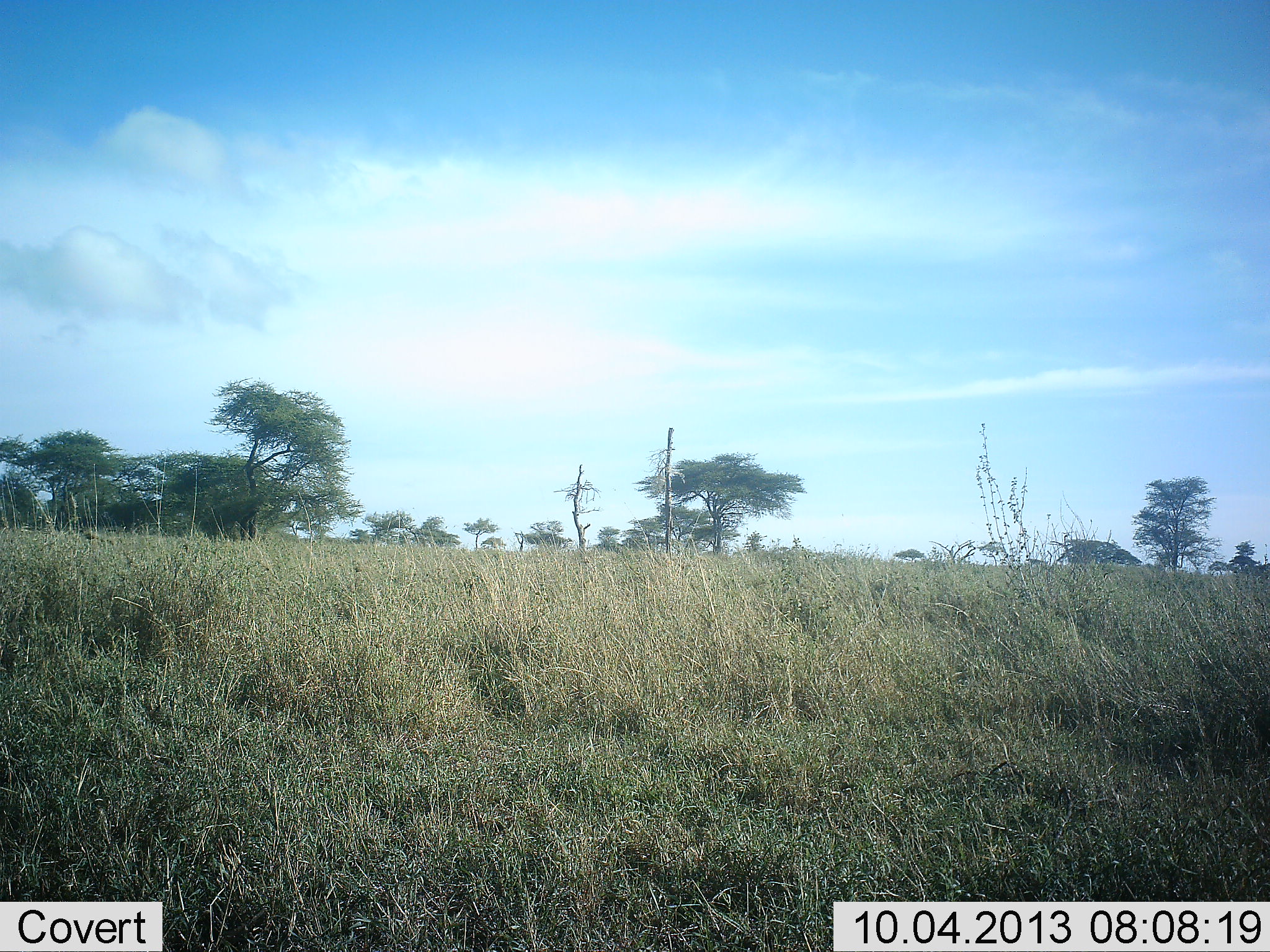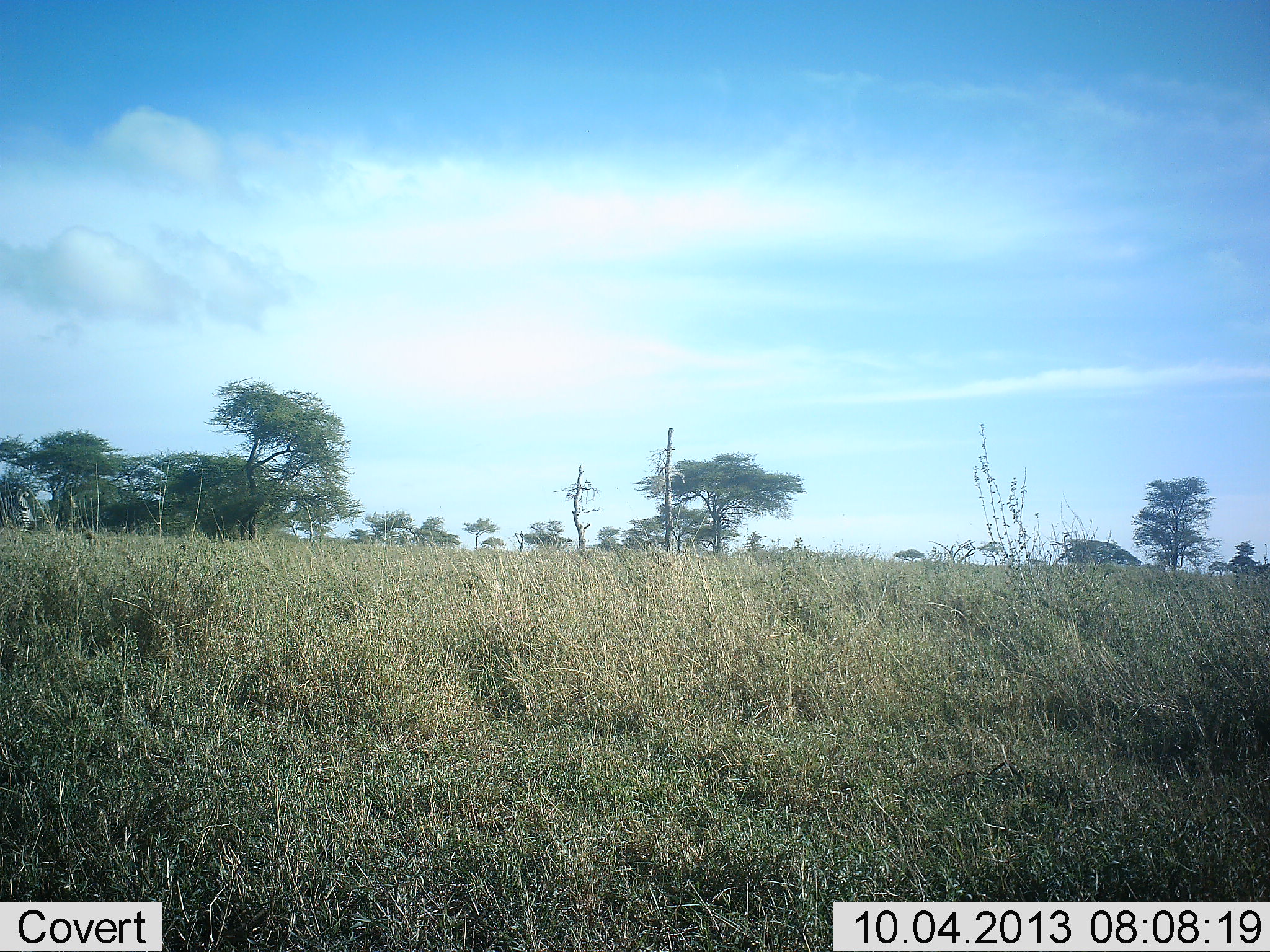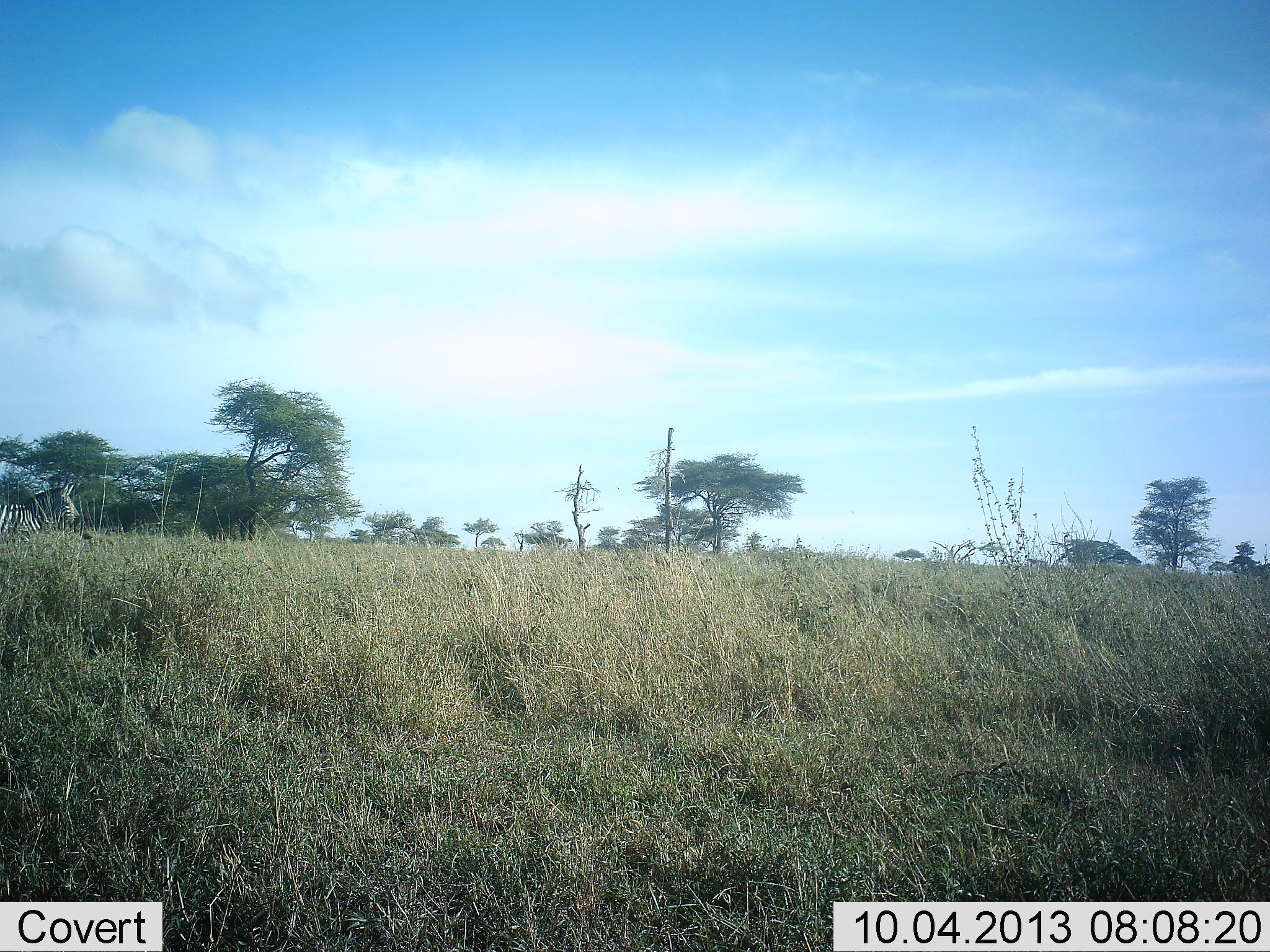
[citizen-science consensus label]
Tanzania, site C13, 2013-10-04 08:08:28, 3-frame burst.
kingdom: Animalia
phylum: Chordata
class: Mammalia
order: Perissodactyla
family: Equidae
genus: Equus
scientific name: Equus quagga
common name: plains zebra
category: zebra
Zebra (plains zebra) (Equus quagga), count 1. Behavior (volunteer vote fractions): standing 0%, resting 0%, moving 100%, interacting 0%. Young present (vote fraction): 0%. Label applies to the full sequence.